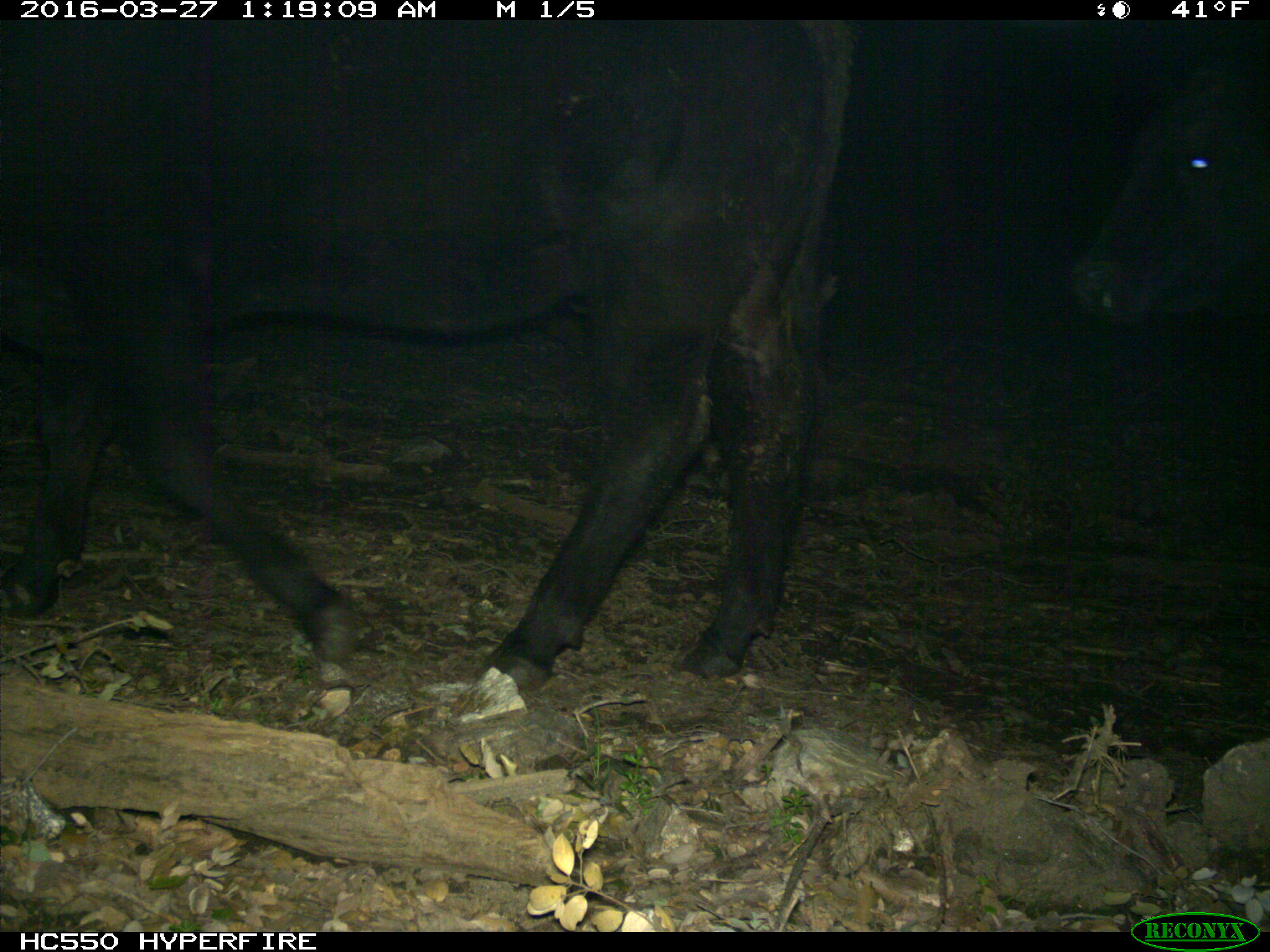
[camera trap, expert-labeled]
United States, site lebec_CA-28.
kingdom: Animalia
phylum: Chordata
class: Mammalia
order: Artiodactyla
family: Bovidae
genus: Bos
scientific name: Bos taurus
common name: domestic cow